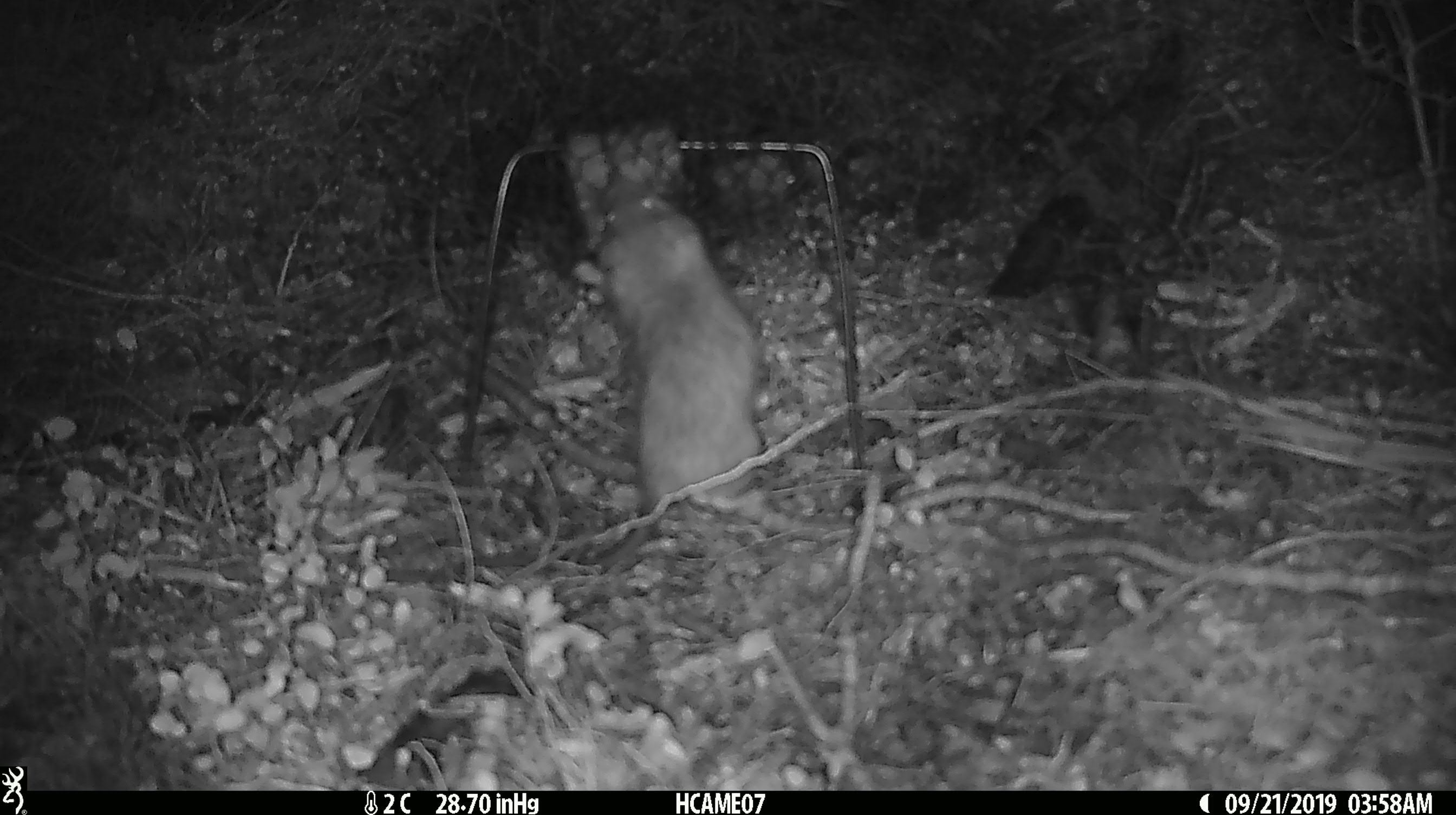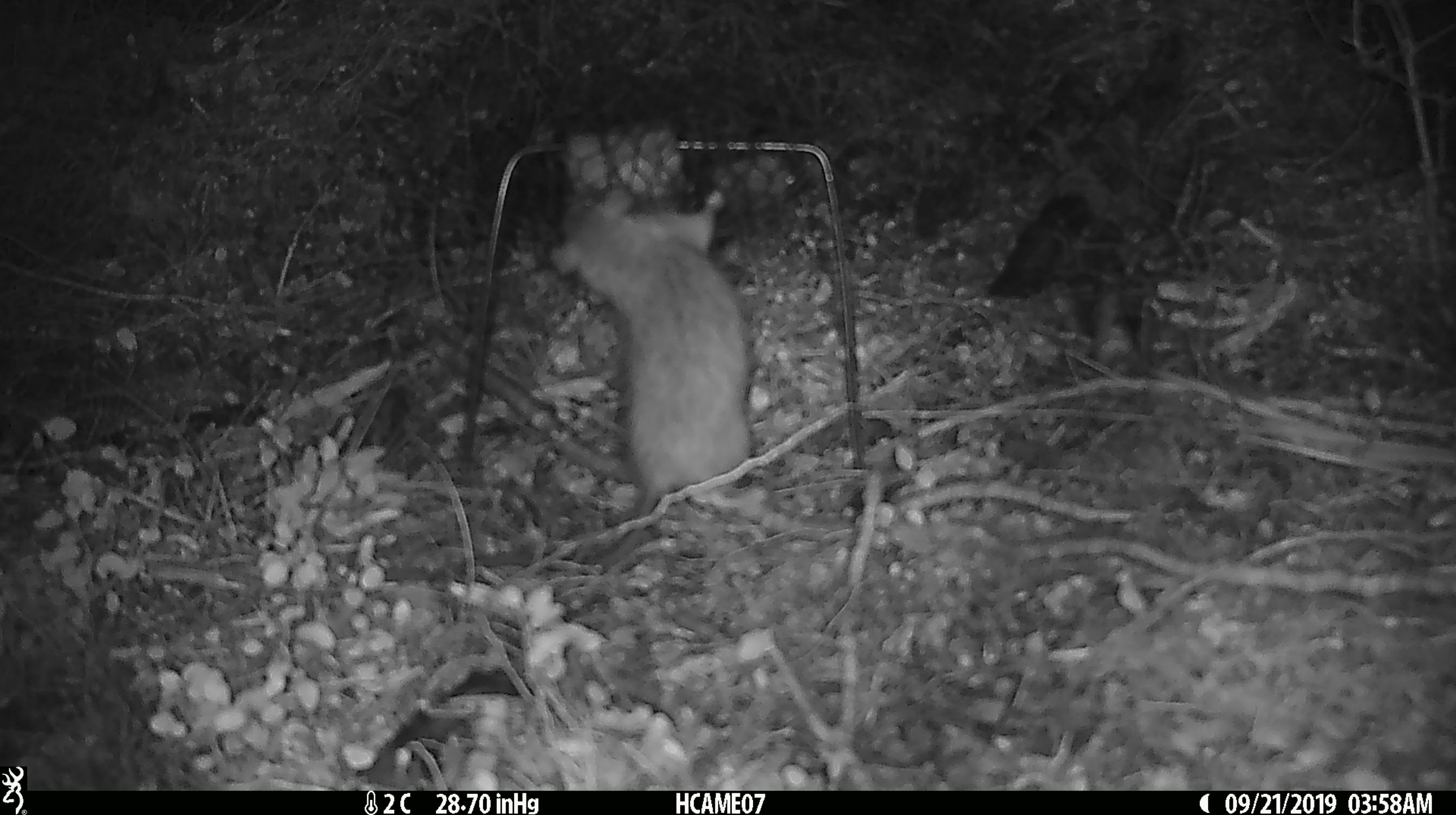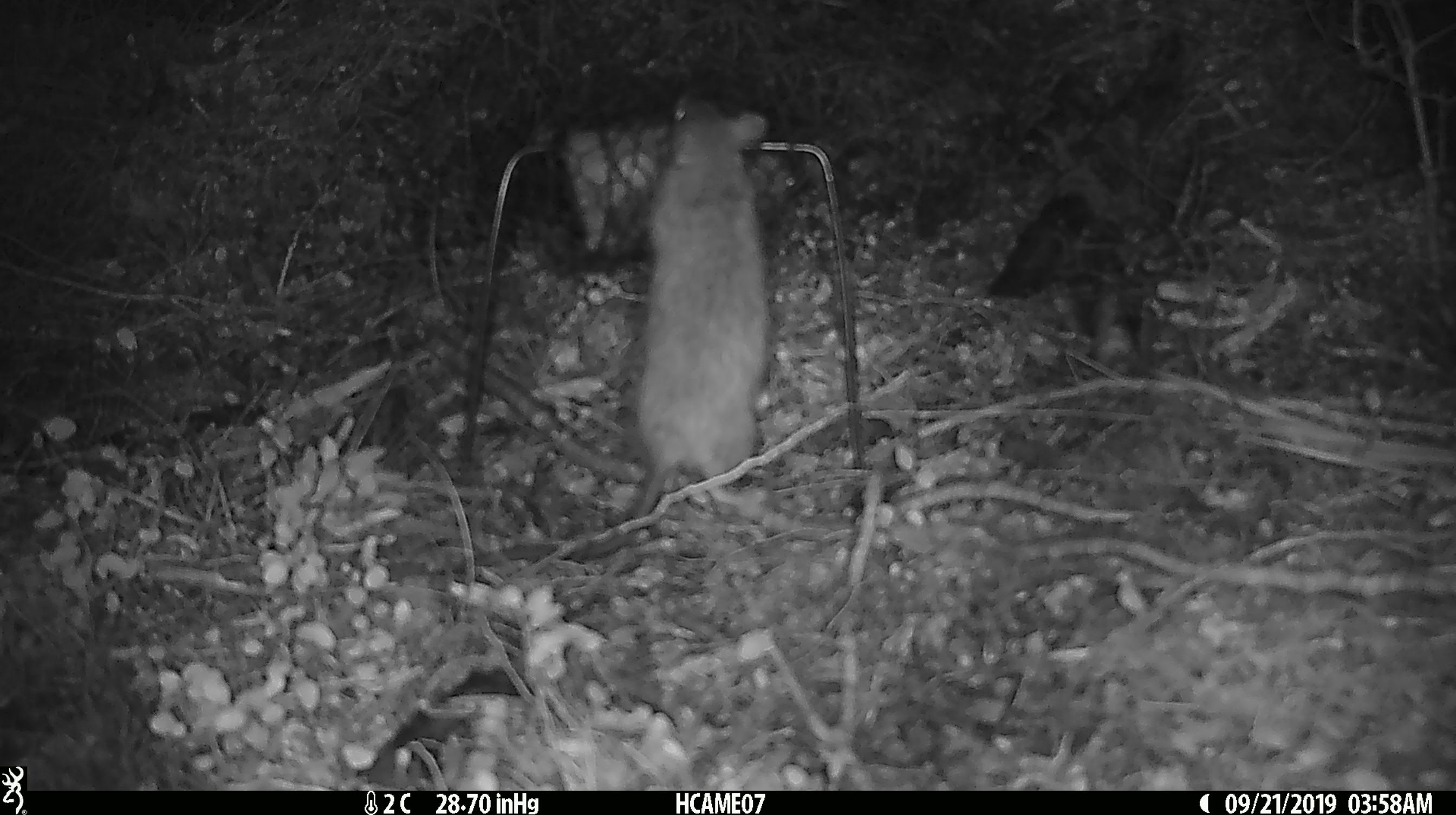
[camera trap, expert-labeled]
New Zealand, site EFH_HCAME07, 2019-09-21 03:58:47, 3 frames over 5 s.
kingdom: Animalia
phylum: Chordata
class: Mammalia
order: Rodentia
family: Muridae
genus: Rattus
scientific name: Rattus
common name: rat